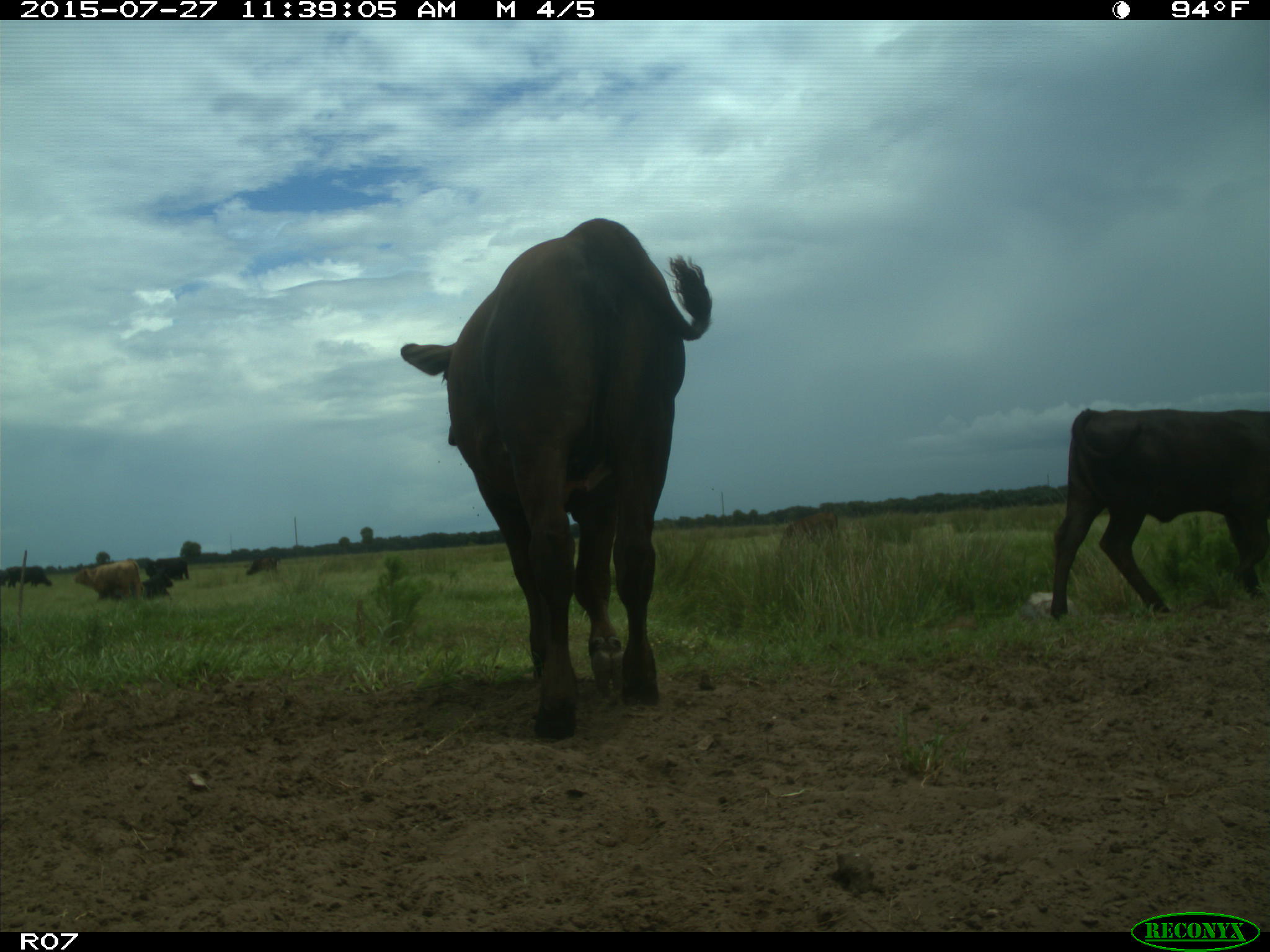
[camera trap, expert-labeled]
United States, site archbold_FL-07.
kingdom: Animalia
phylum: Chordata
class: Mammalia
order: Artiodactyla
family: Bovidae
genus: Bos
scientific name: Bos taurus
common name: domestic cow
Bos taurus (domestic cow).